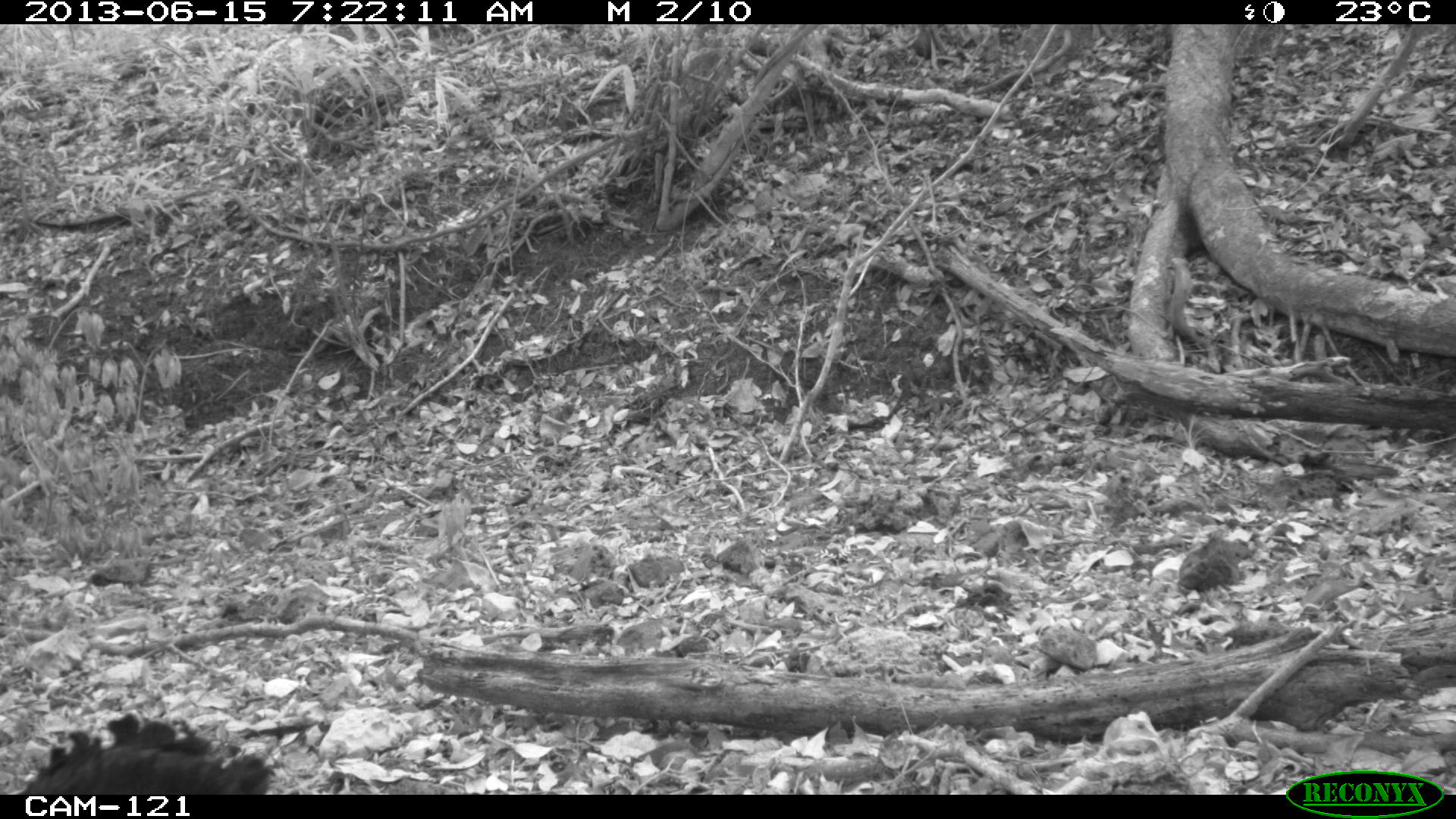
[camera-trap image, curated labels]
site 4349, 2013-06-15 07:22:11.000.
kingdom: Animalia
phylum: Chordata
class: Aves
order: Galliformes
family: Cracidae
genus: Crax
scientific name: Crax rubra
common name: great curassow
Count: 1.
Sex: male.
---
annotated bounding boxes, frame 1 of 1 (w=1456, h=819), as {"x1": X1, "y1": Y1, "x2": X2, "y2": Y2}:
crax rubra: {"x1": 20, "y1": 711, "x2": 275, "y2": 792}